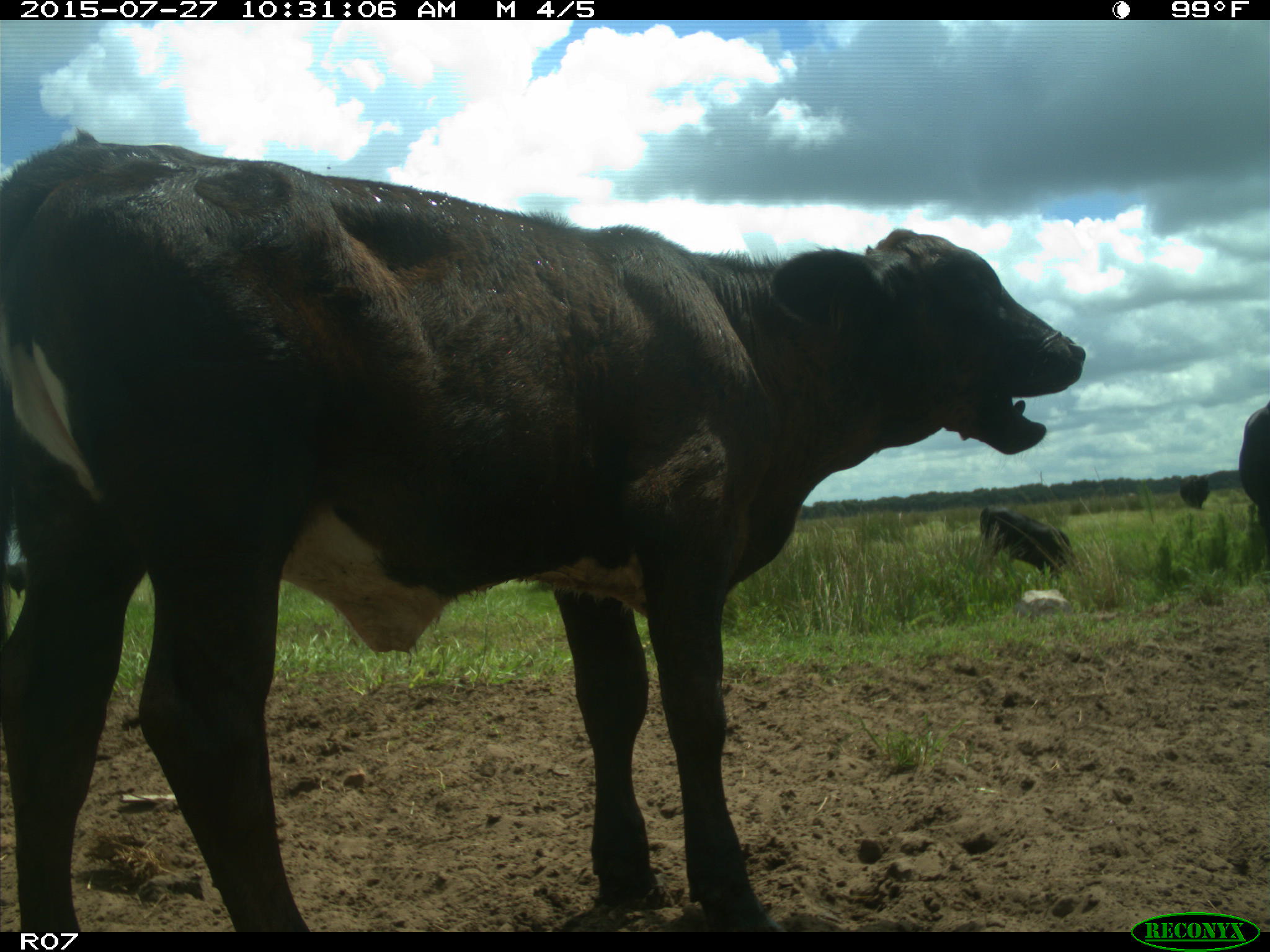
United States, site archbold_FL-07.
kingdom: Animalia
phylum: Chordata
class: Mammalia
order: Artiodactyla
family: Bovidae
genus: Bos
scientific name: Bos taurus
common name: domestic cow